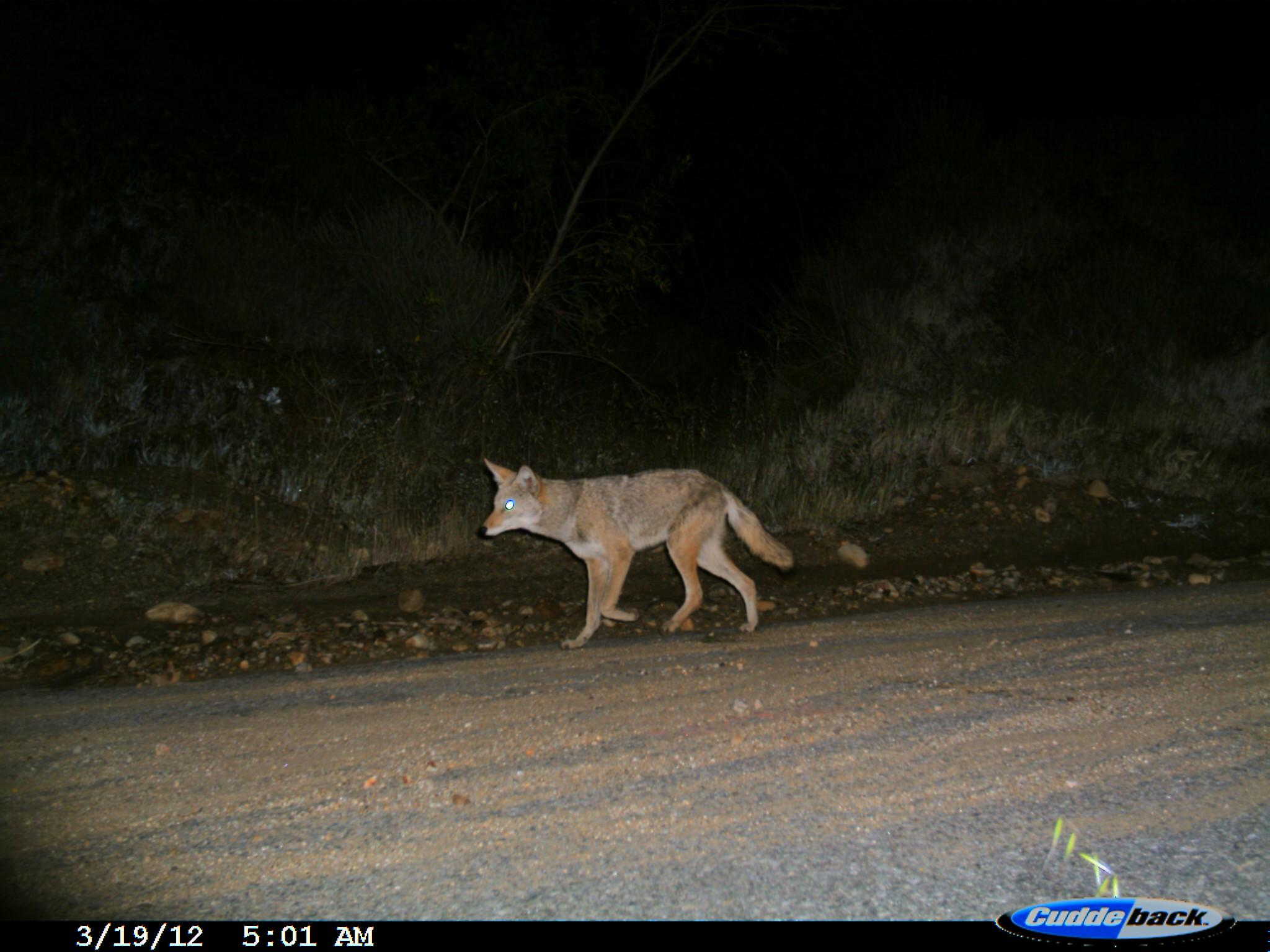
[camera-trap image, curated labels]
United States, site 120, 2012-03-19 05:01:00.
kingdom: Animalia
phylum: Chordata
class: Mammalia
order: Carnivora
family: Canidae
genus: Canis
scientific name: Canis latrans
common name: coyote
Coyote (Canis latrans).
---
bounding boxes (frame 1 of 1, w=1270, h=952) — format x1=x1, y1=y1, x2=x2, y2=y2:
coyote: x1=464, y1=451, x2=806, y2=651